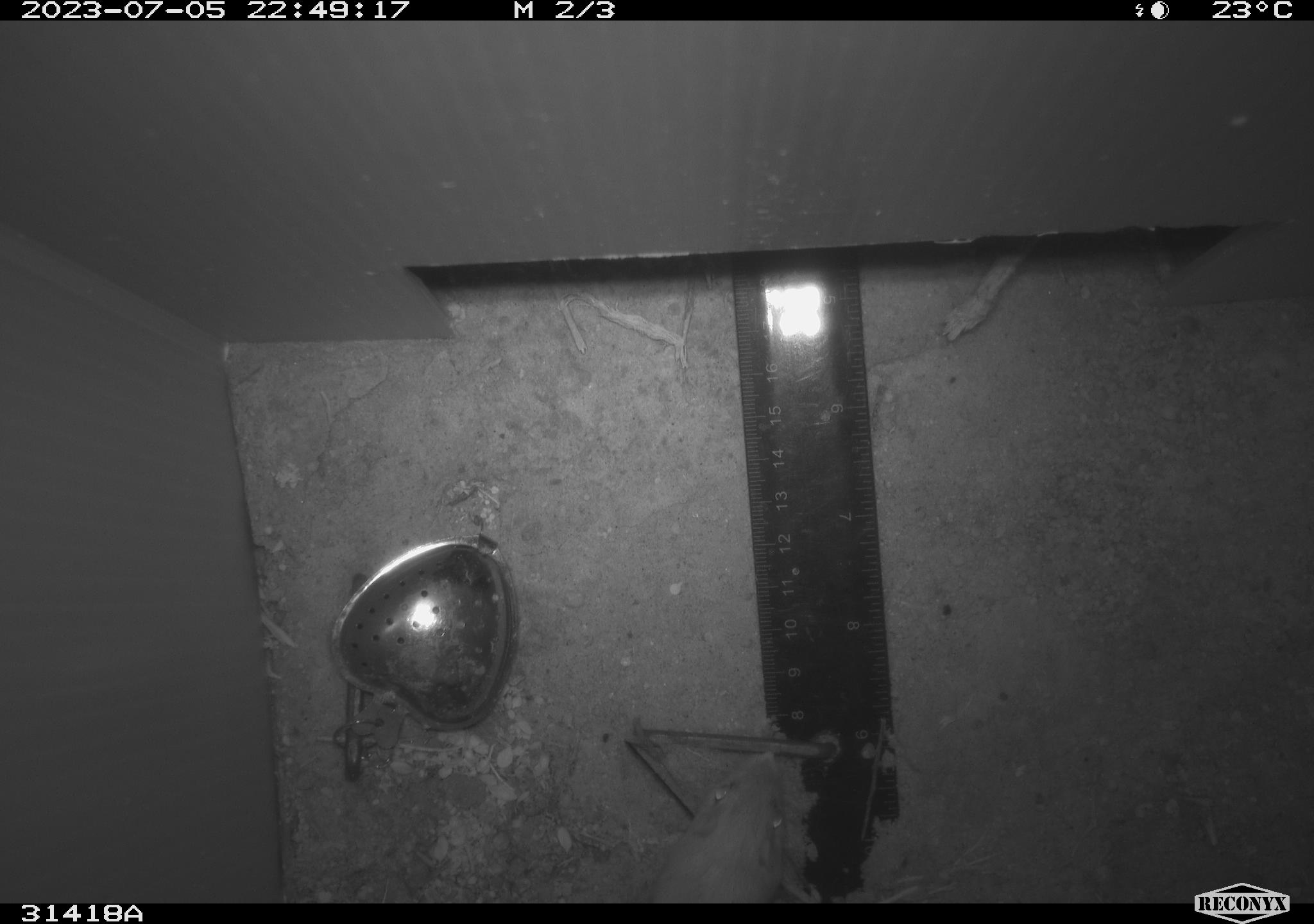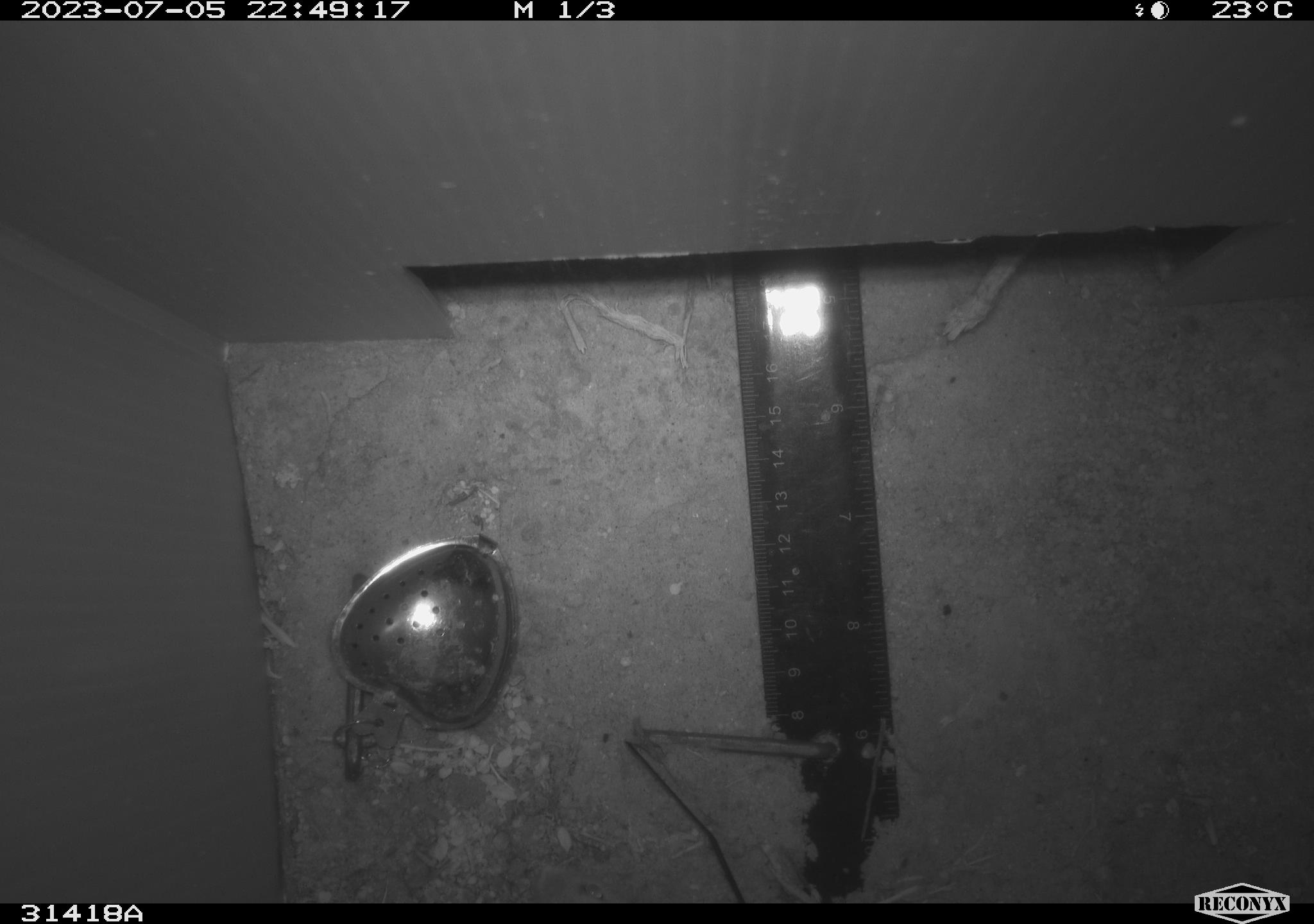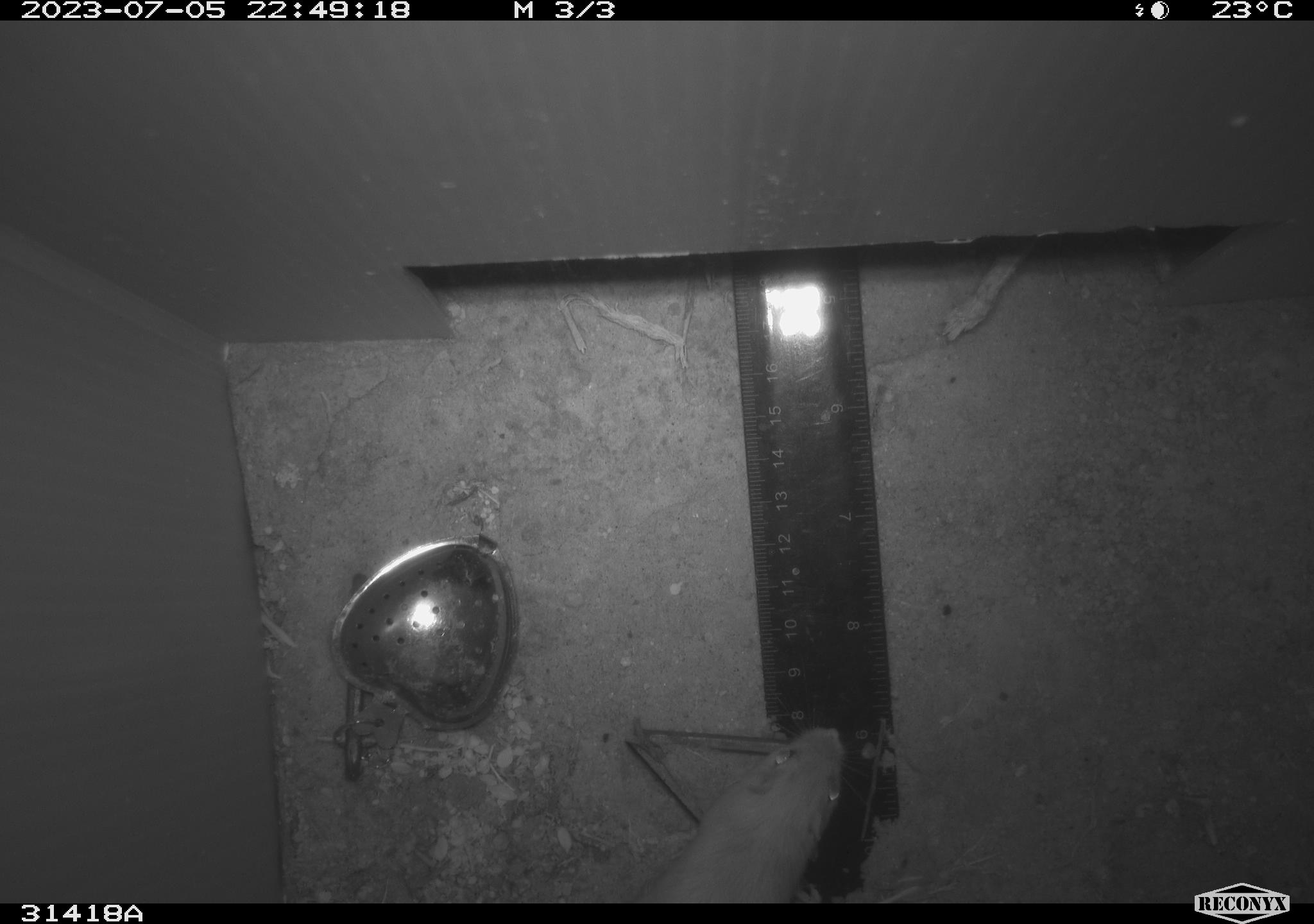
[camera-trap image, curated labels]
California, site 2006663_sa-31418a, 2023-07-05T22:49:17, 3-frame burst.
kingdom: Animalia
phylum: Chordata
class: Mammalia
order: Rodentia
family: Heteromyidae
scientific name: Heteromyidae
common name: kangaroo rats and pocket mice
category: heteromyidae family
Heteromyidae family (kangaroo rats and pocket mice) (Heteromyidae).